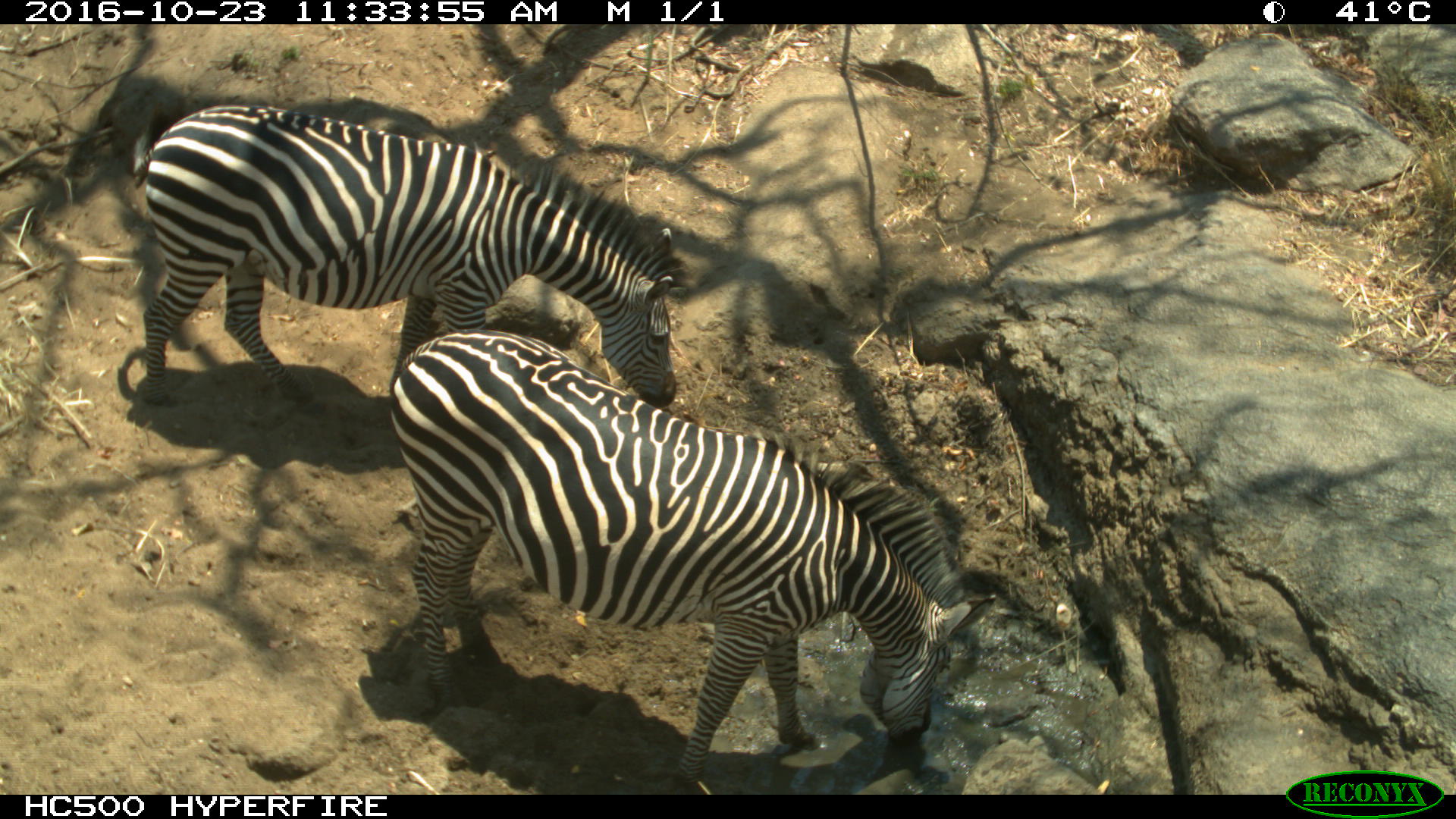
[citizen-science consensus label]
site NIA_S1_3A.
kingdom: Animalia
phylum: Chordata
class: Mammalia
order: Perissodactyla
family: Equidae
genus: Equus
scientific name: Equus quagga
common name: plains zebra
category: zebraplains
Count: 2.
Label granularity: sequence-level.